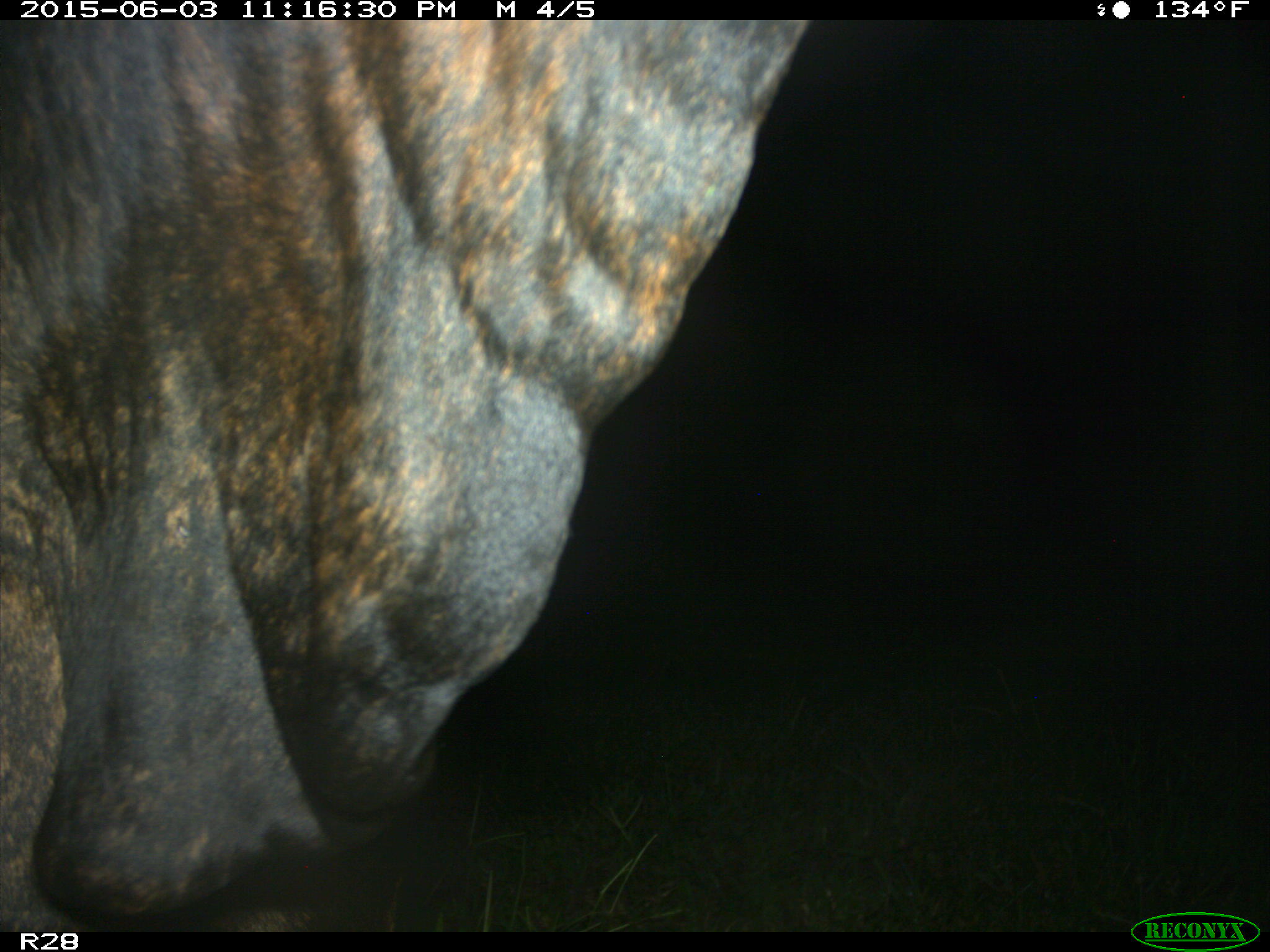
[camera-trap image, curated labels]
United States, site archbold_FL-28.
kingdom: Animalia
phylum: Chordata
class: Mammalia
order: Artiodactyla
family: Bovidae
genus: Bos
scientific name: Bos taurus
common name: domestic cow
Bos taurus (domestic cow).